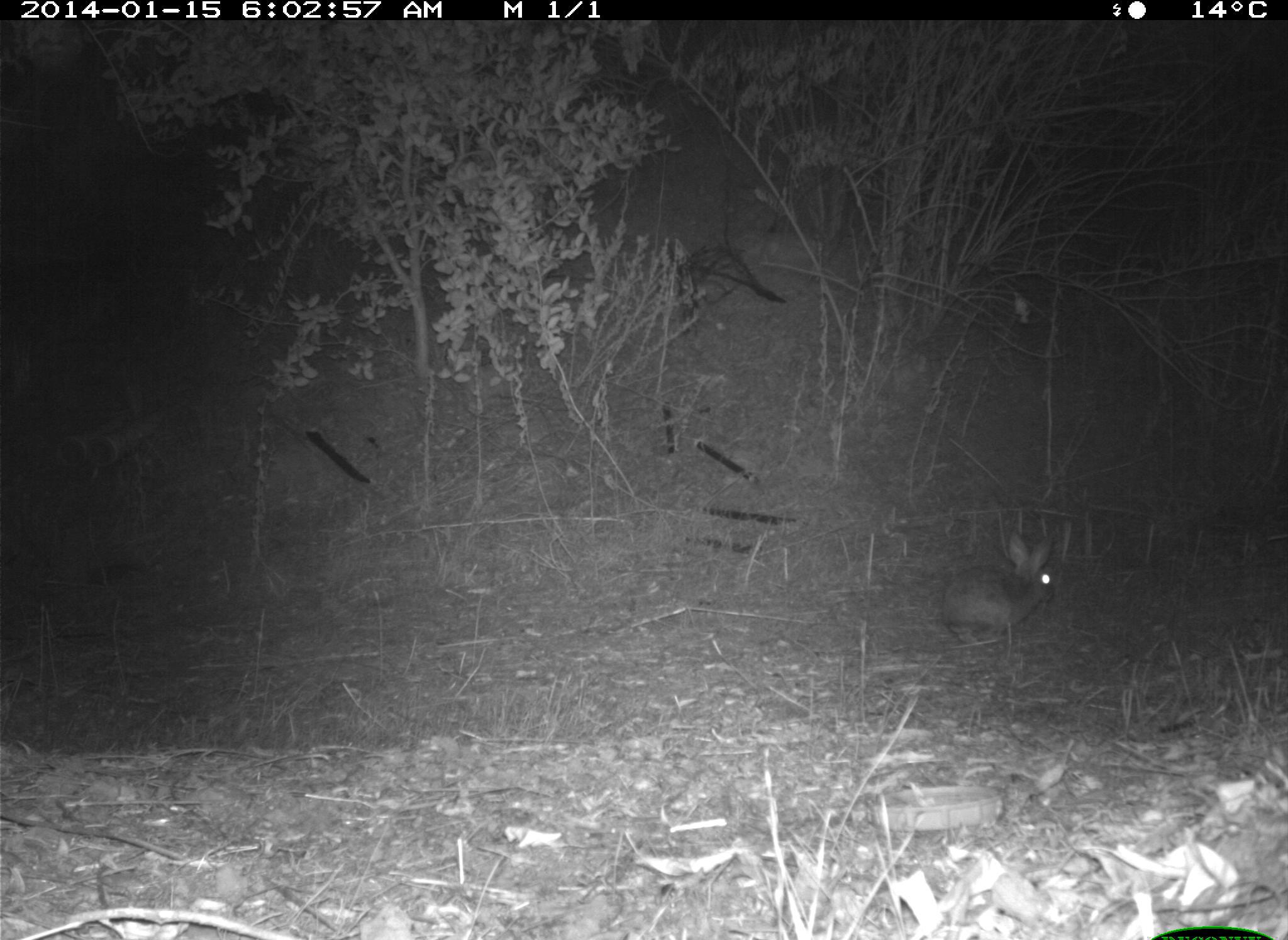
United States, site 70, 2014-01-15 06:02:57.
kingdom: Animalia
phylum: Chordata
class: Mammalia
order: Lagomorpha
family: Leporidae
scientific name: Leporidae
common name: rabbits and hares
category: rabbit